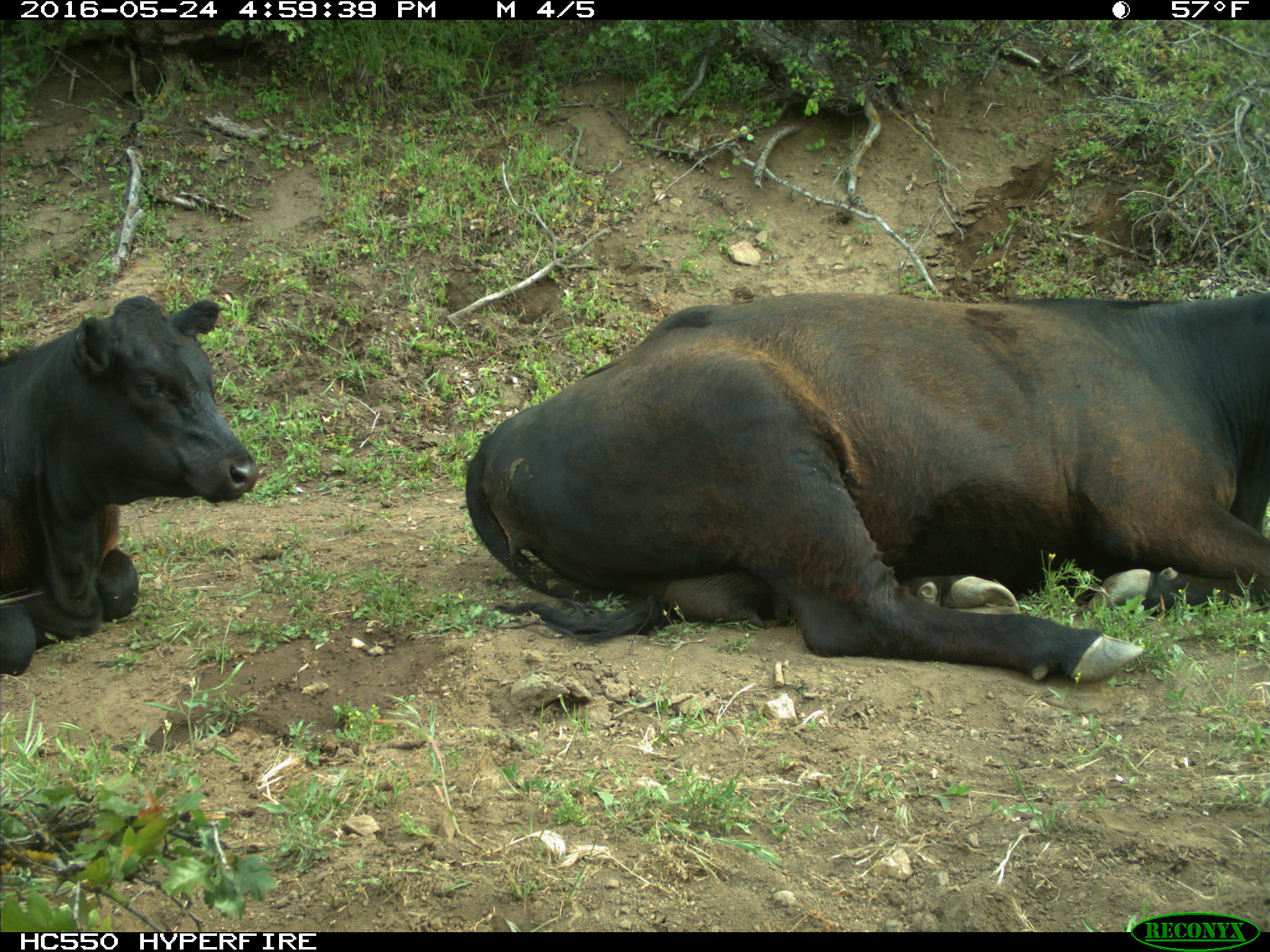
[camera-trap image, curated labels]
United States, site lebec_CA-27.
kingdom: Animalia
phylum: Chordata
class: Mammalia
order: Artiodactyla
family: Bovidae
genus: Bos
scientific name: Bos taurus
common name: domestic cow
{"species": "Bos taurus (domestic cow)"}